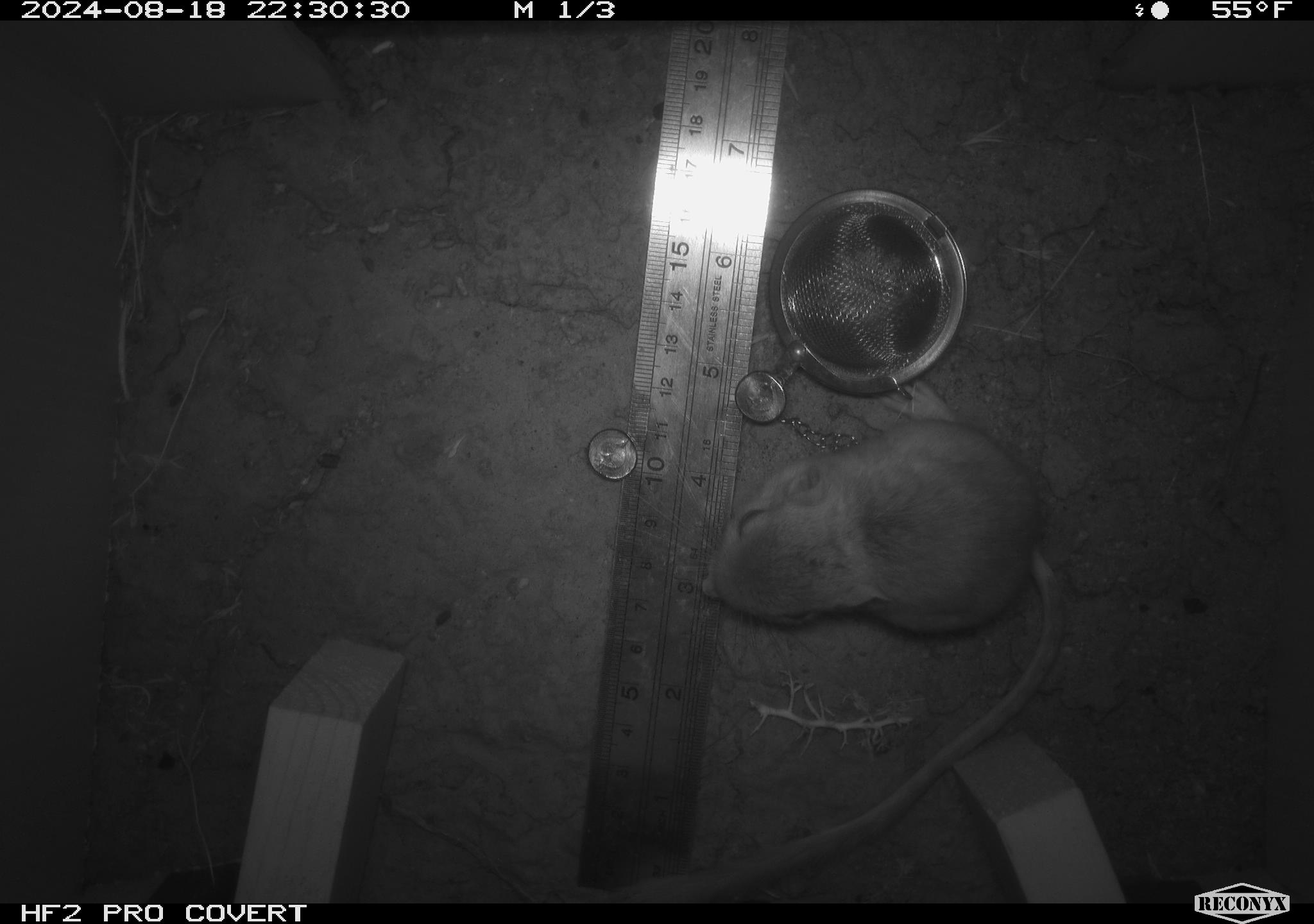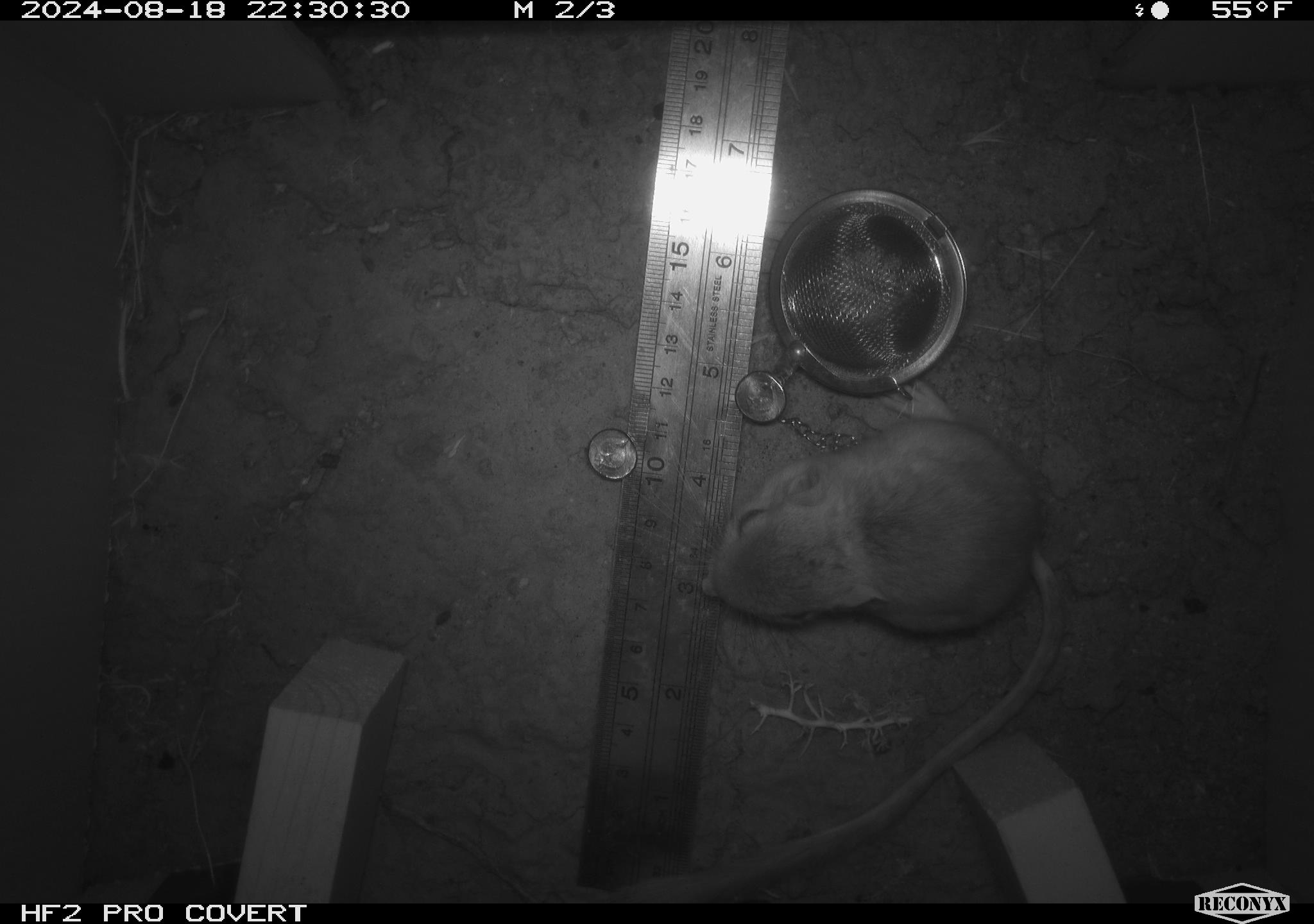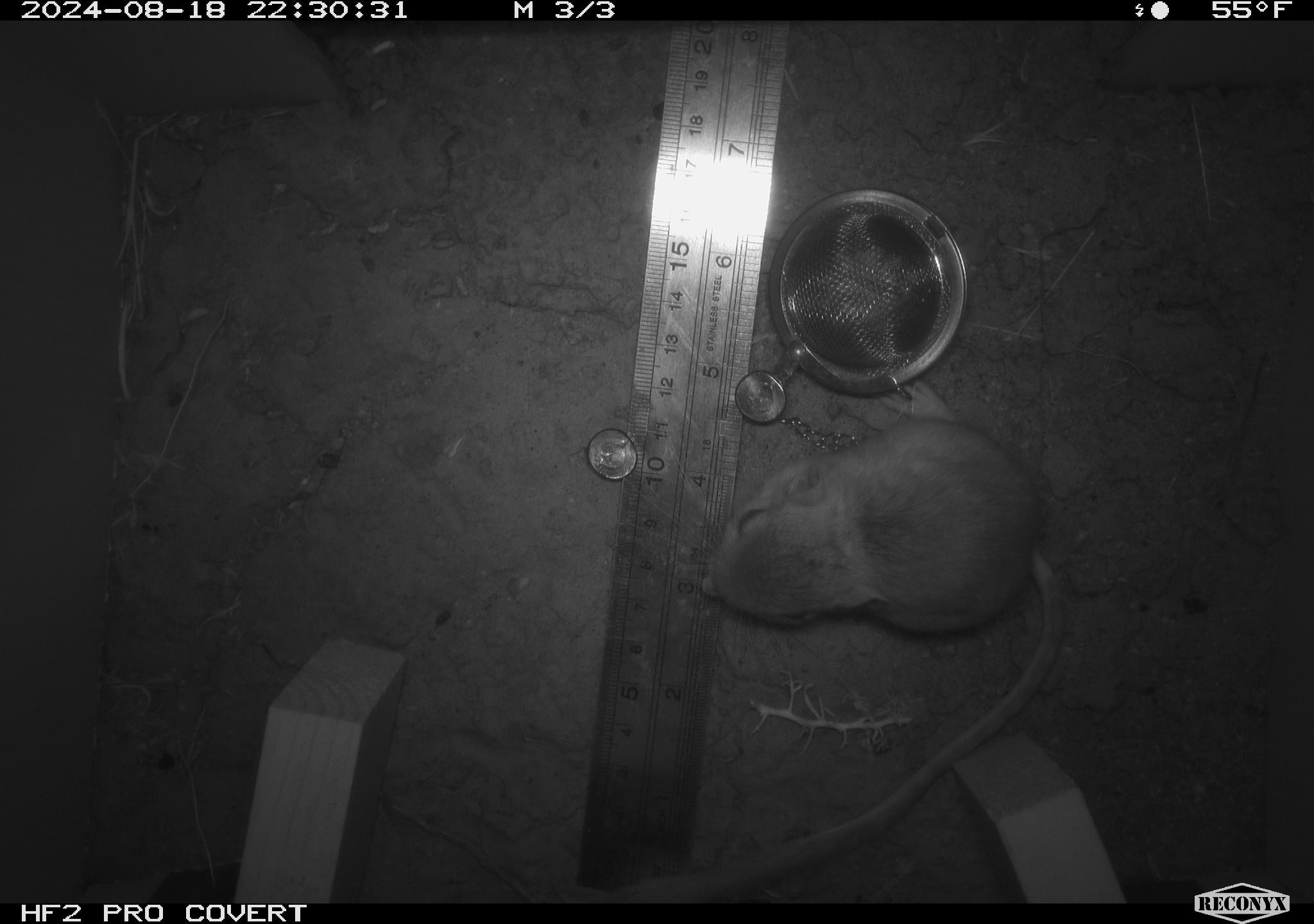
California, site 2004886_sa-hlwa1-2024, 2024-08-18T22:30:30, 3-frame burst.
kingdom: Animalia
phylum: Chordata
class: Mammalia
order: Rodentia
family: Heteromyidae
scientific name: Heteromyidae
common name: kangaroo rats and pocket mice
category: heteromyidae family